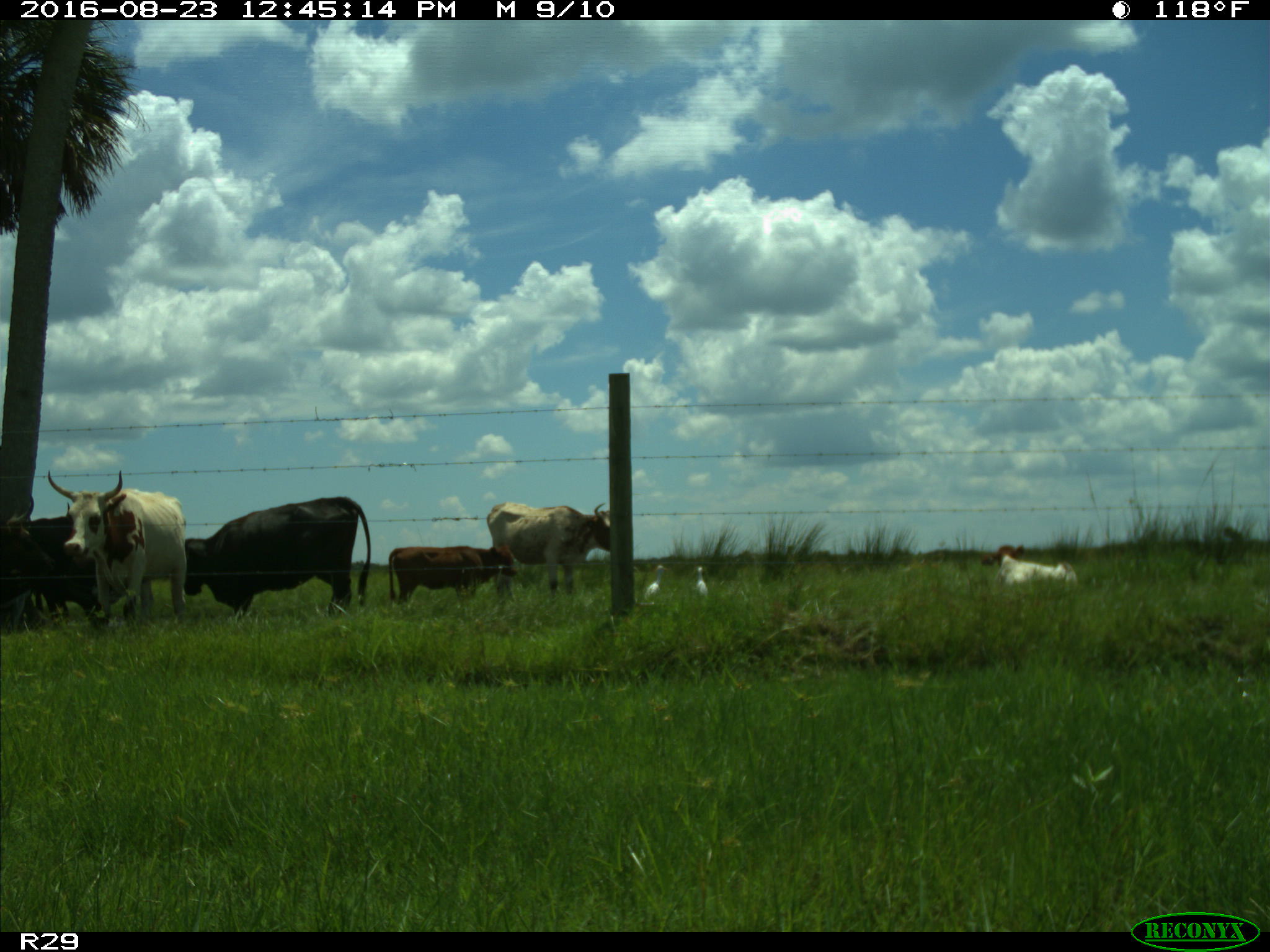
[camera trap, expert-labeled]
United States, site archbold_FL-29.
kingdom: Animalia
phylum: Chordata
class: Mammalia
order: Artiodactyla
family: Bovidae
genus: Bos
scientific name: Bos taurus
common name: domestic cow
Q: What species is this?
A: Bos taurus (domestic cow).